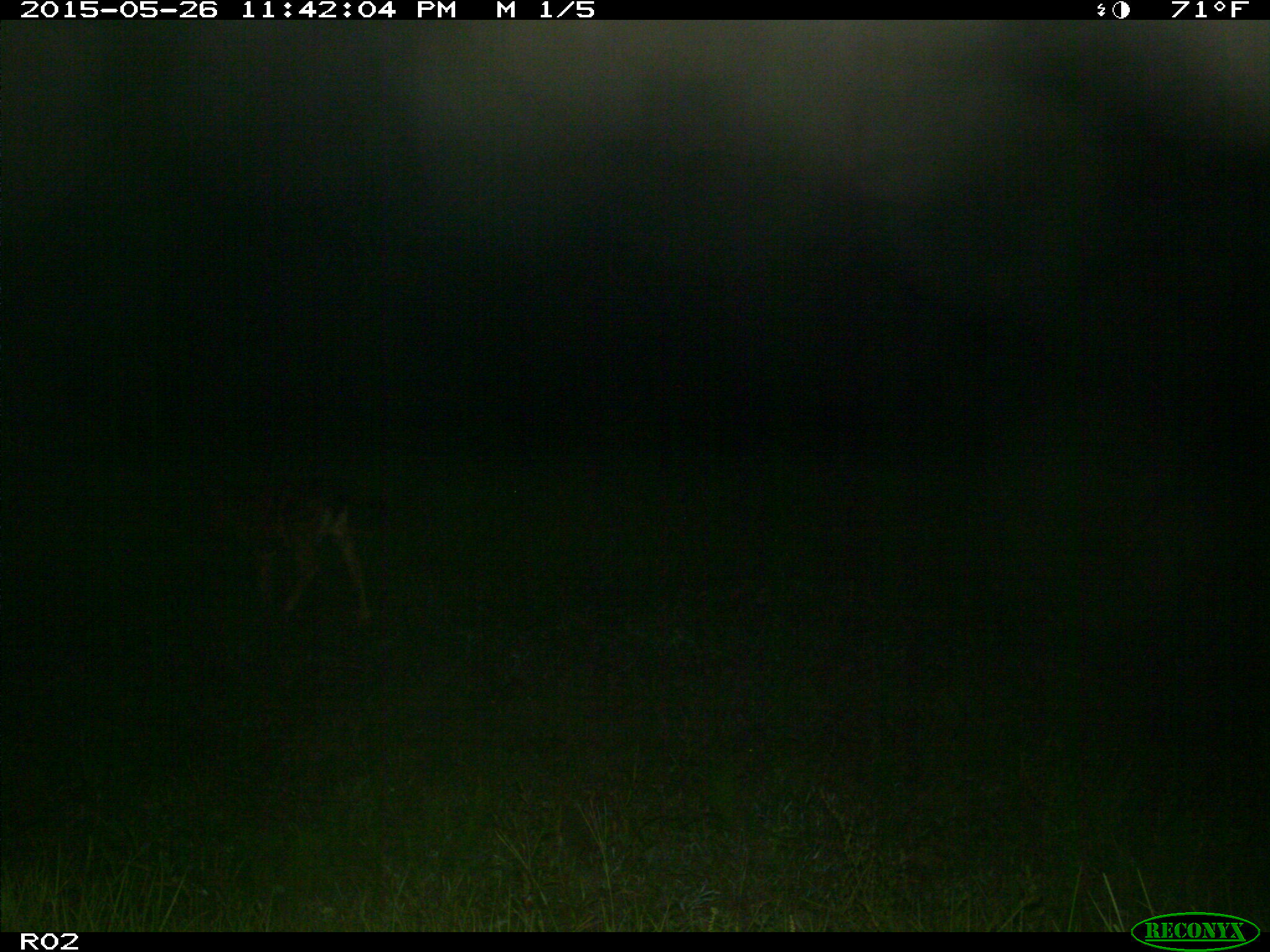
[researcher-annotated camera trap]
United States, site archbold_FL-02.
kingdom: Animalia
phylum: Chordata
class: Mammalia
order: Artiodactyla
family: Bovidae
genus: Bos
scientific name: Bos taurus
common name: domestic cow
Bos taurus (domestic cow).